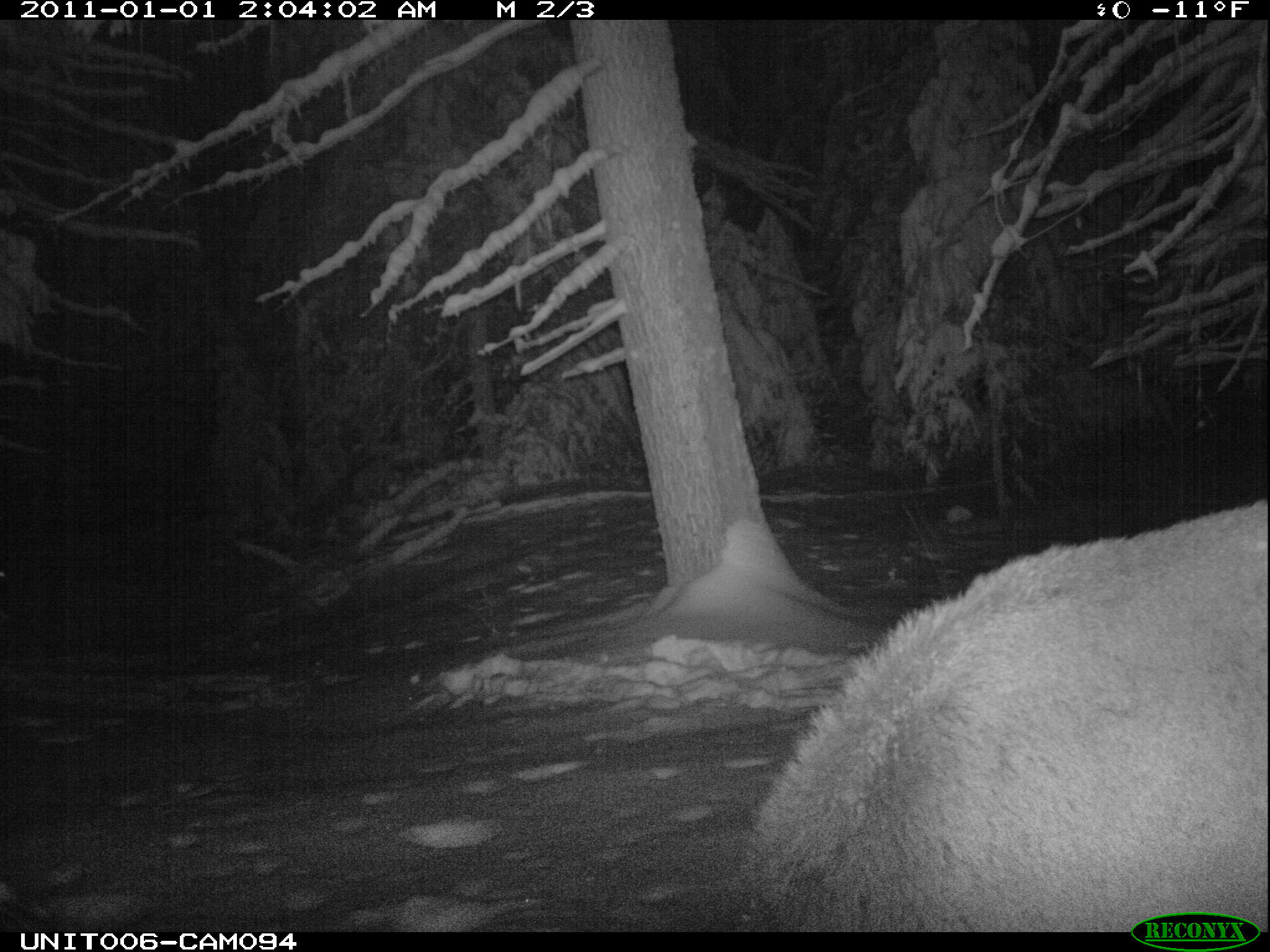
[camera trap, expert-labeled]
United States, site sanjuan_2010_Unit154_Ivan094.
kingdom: Animalia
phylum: Chordata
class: Mammalia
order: Artiodactyla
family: Cervidae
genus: Cervus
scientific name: Cervus elaphus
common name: red deer